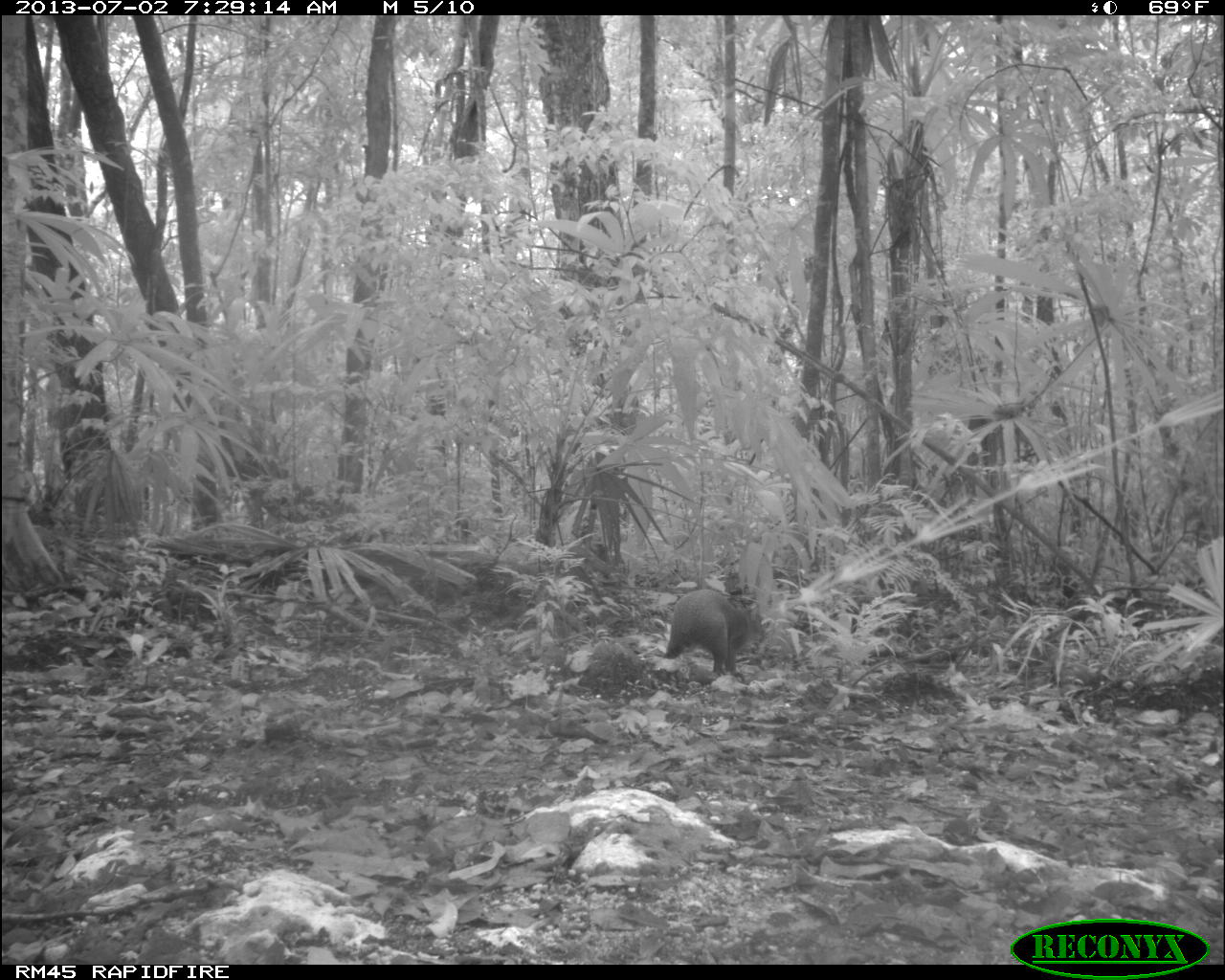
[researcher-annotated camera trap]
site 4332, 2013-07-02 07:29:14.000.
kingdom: Animalia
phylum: Chordata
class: Mammalia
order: Rodentia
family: Dasyproctidae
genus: Dasyprocta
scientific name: Dasyprocta punctata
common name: central american agouti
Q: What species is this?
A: Dasyprocta punctata (central american agouti).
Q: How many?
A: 1.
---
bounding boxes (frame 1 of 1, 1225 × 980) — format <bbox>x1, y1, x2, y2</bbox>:
dasyprocta punctata: <bbox>663, 590, 765, 676</bbox>